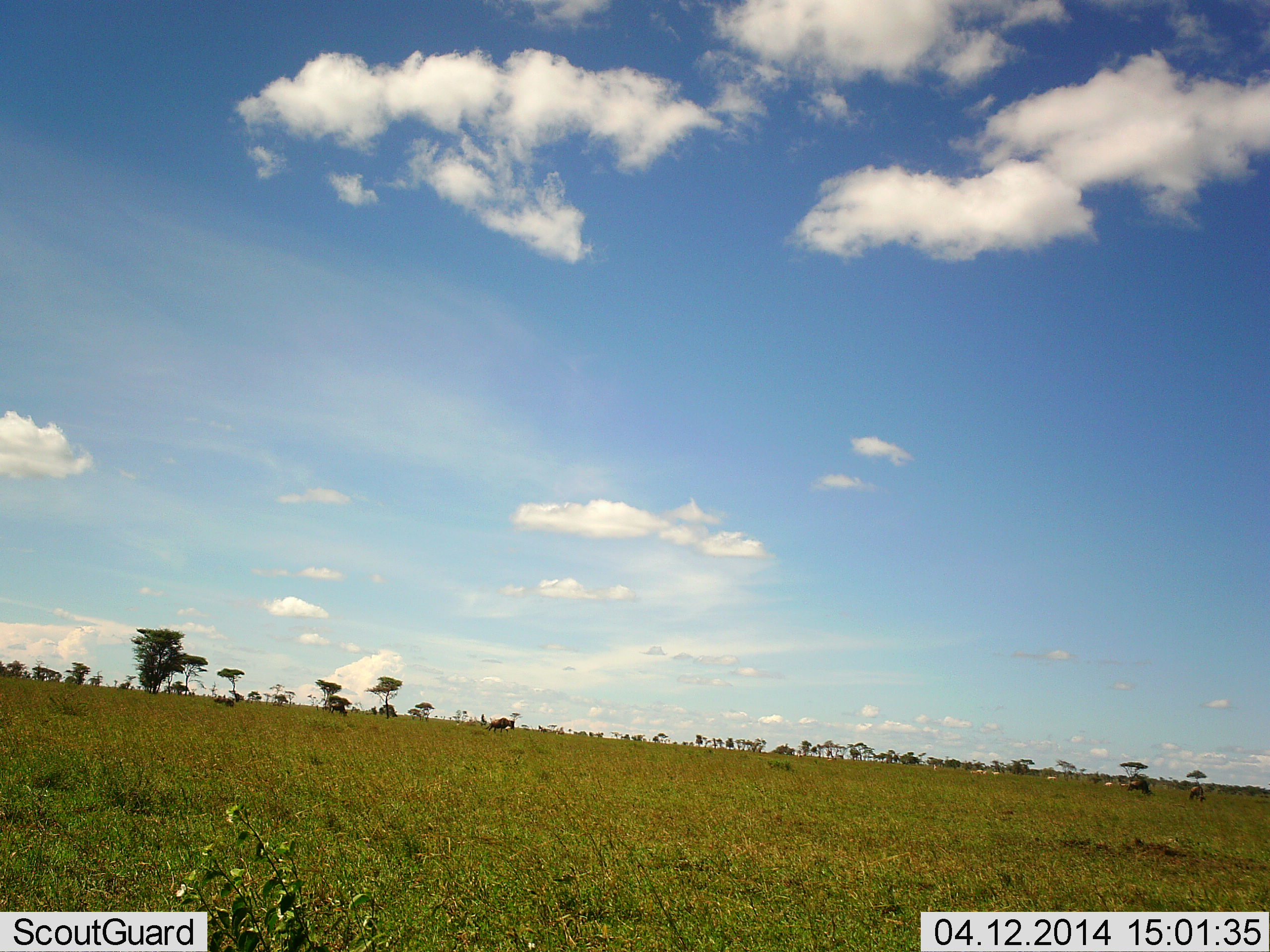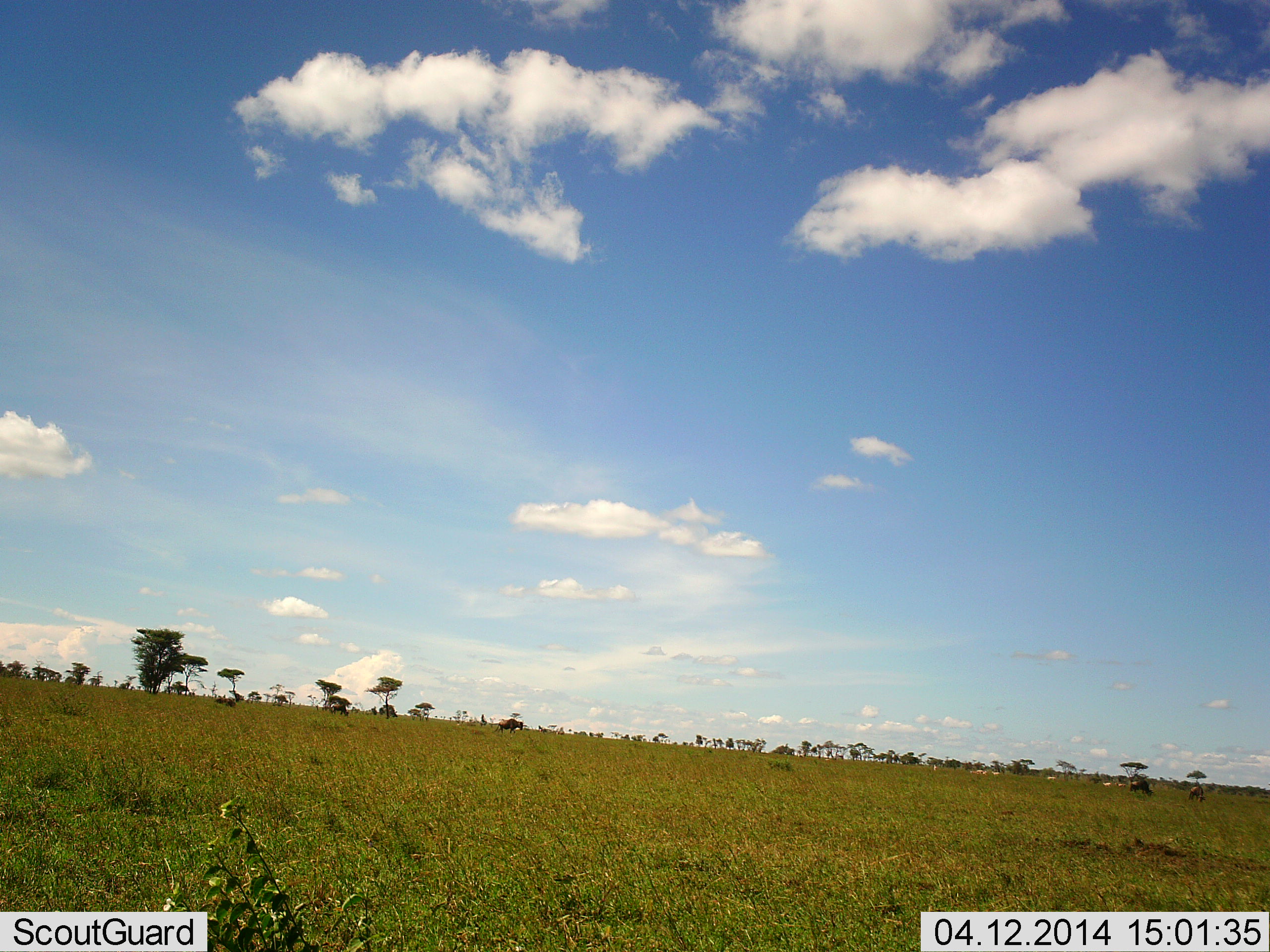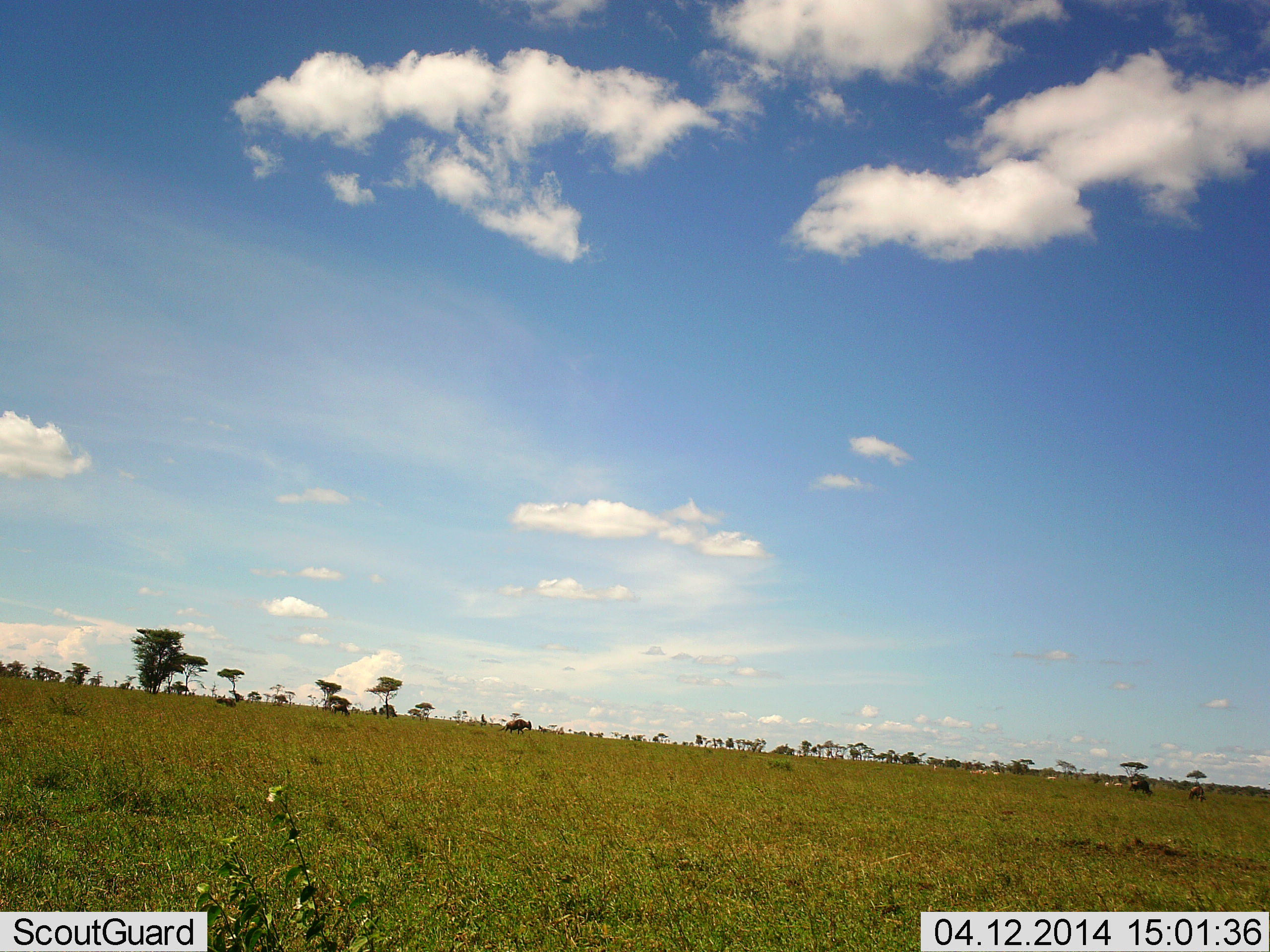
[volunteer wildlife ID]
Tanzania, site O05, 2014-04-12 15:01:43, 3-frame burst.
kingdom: Animalia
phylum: Chordata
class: Mammalia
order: Artiodactyla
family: Bovidae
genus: Connochaetes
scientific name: Connochaetes taurinus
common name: blue wildebeest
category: wildebeest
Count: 4.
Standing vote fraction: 18%.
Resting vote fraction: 0%.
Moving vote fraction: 82%.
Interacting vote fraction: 0%.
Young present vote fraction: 0%.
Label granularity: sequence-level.